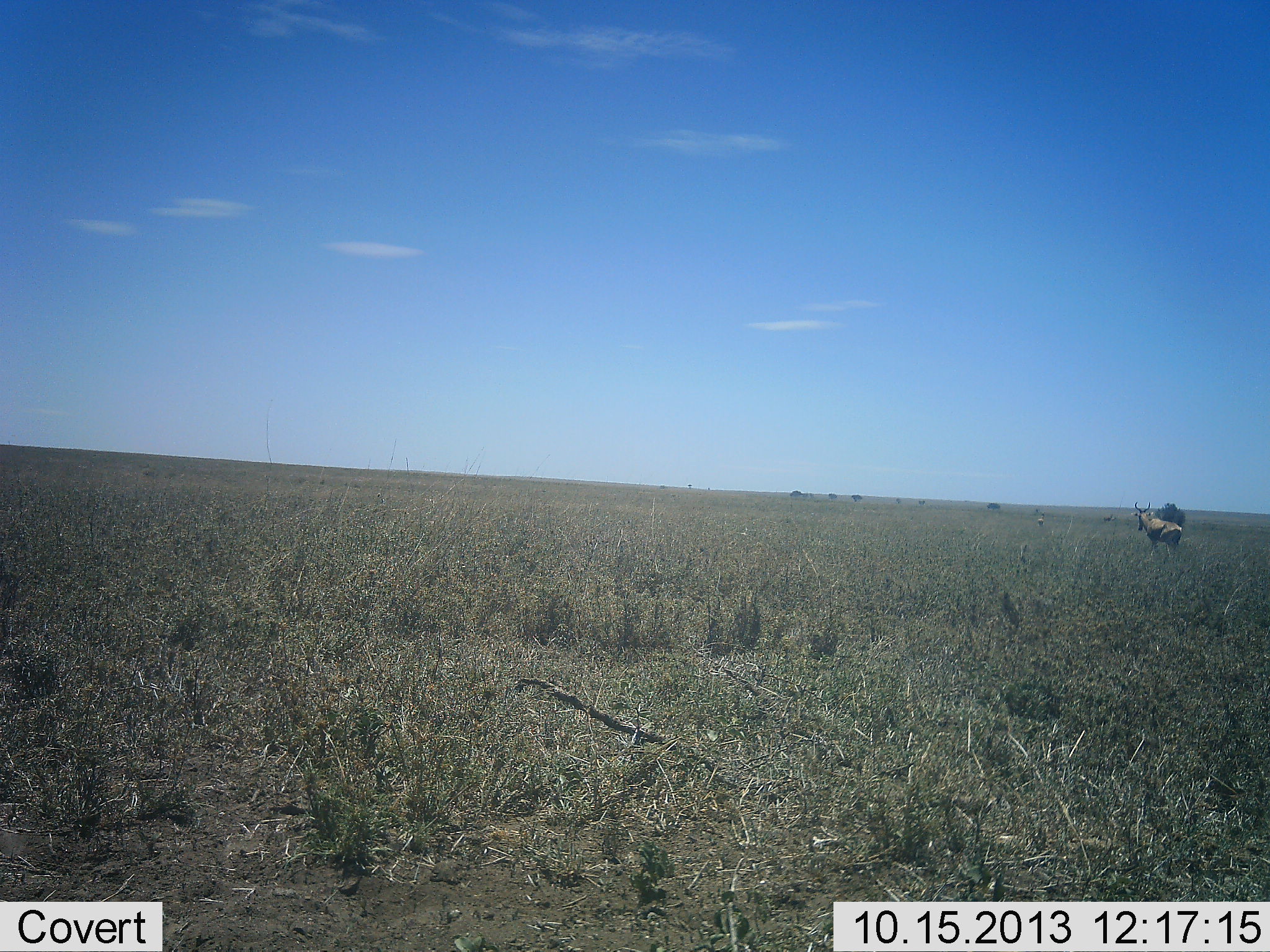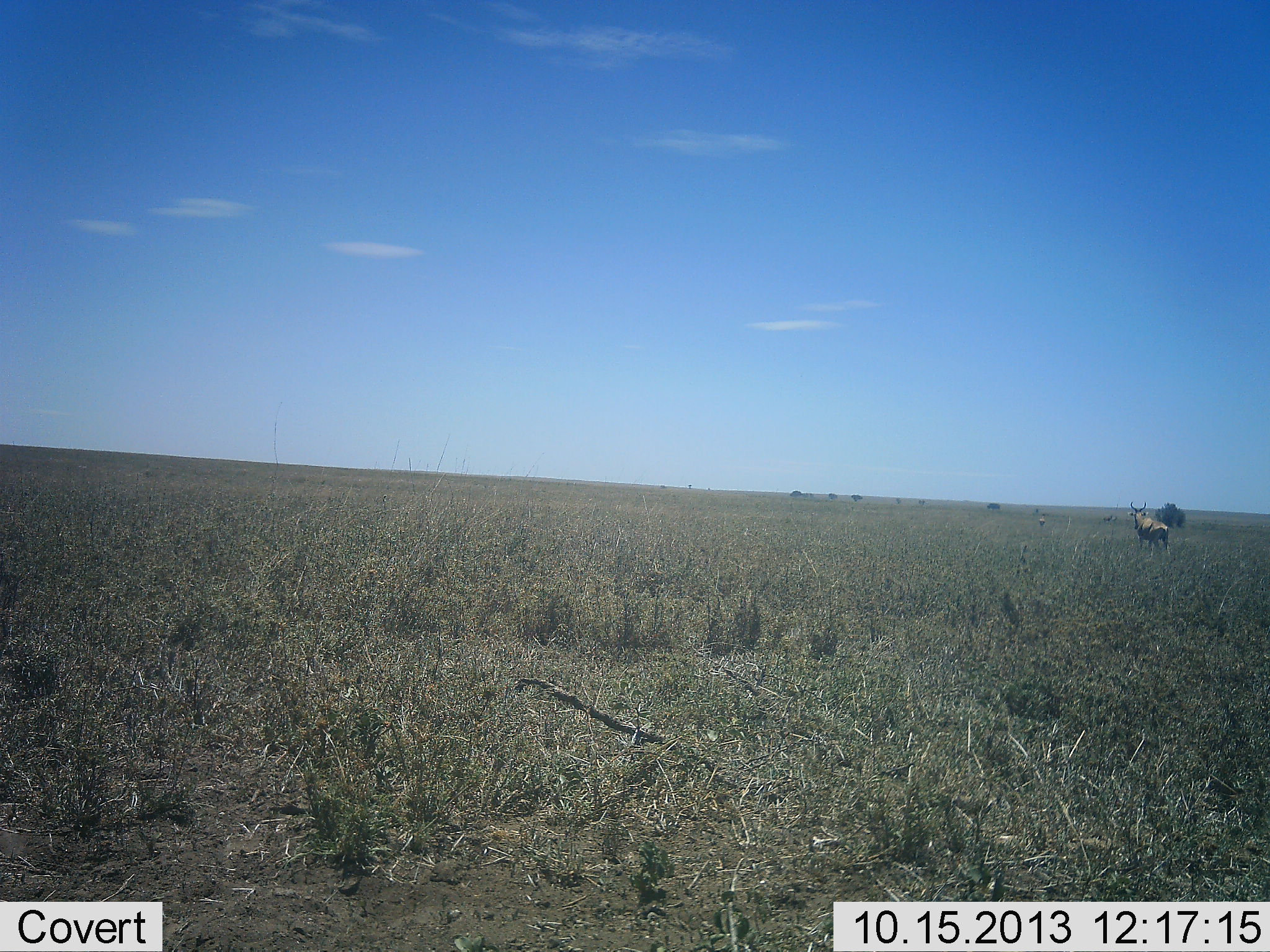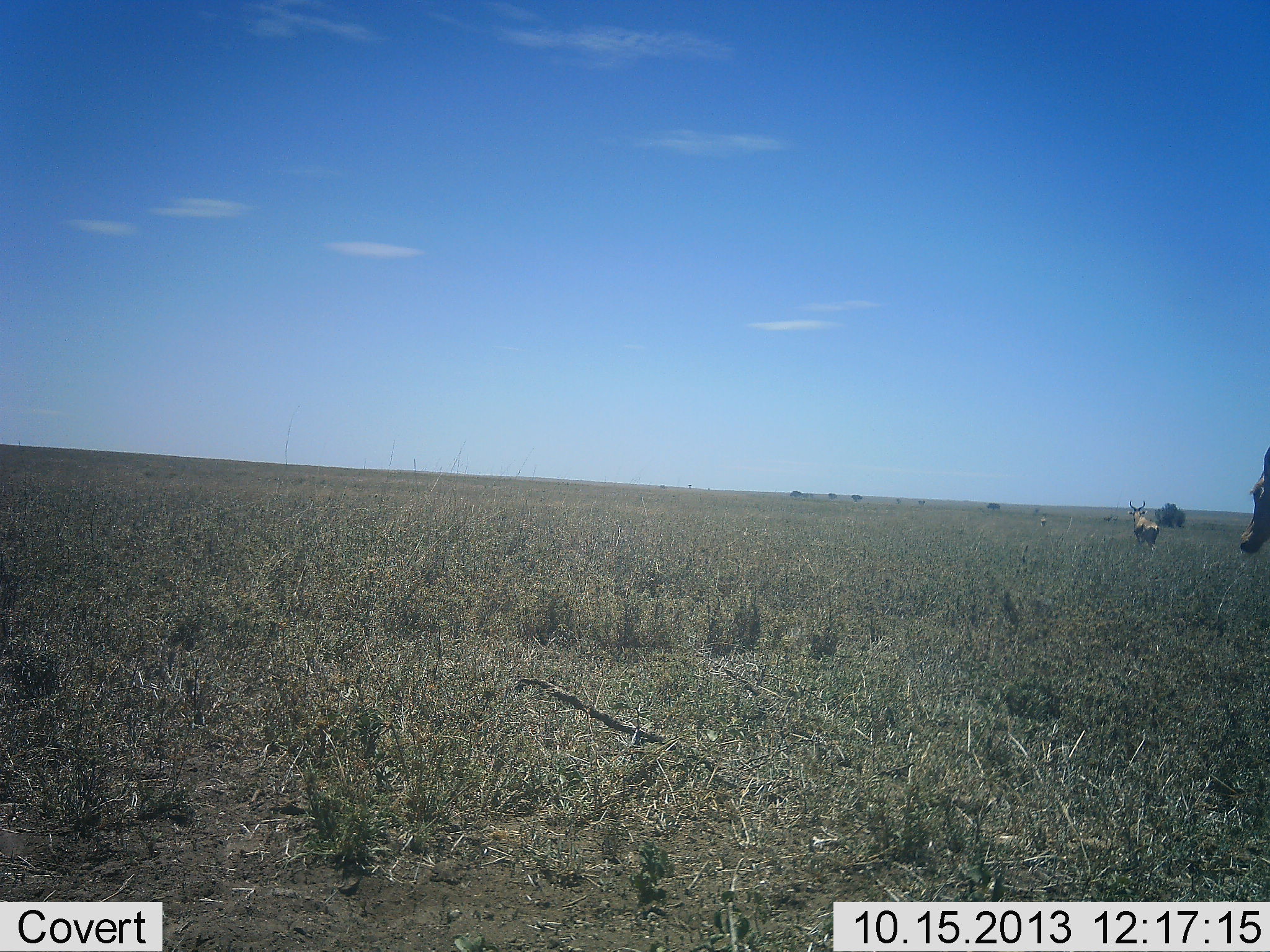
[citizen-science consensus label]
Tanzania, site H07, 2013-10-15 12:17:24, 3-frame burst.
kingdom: Animalia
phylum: Chordata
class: Mammalia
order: Artiodactyla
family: Bovidae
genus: Alcelaphus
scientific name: Alcelaphus buselaphus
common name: hartebeest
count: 2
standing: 0%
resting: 0%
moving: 100%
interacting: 0%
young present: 0%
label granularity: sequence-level